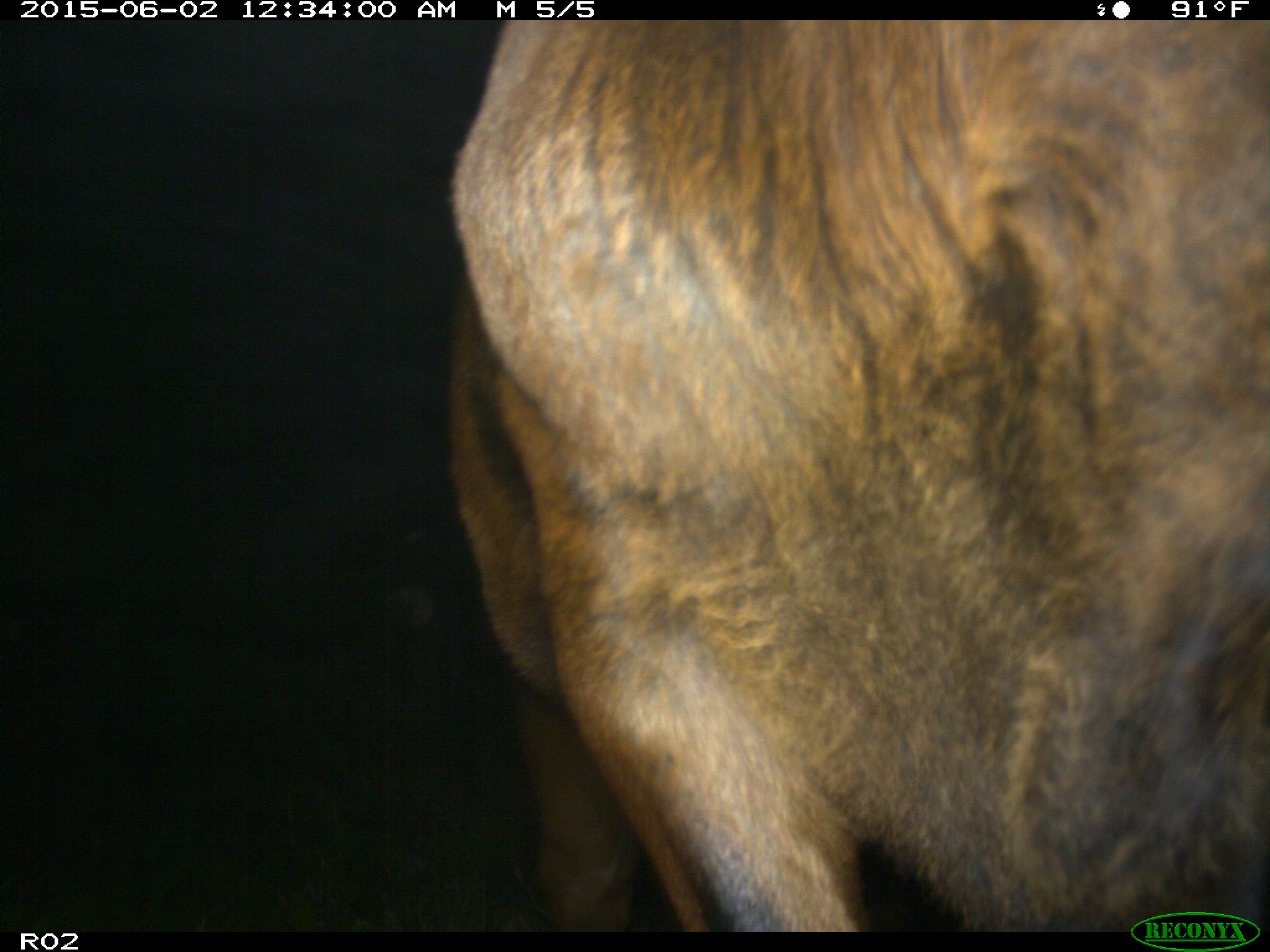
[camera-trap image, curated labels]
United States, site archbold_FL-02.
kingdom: Animalia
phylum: Chordata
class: Mammalia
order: Artiodactyla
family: Bovidae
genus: Bos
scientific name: Bos taurus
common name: domestic cow